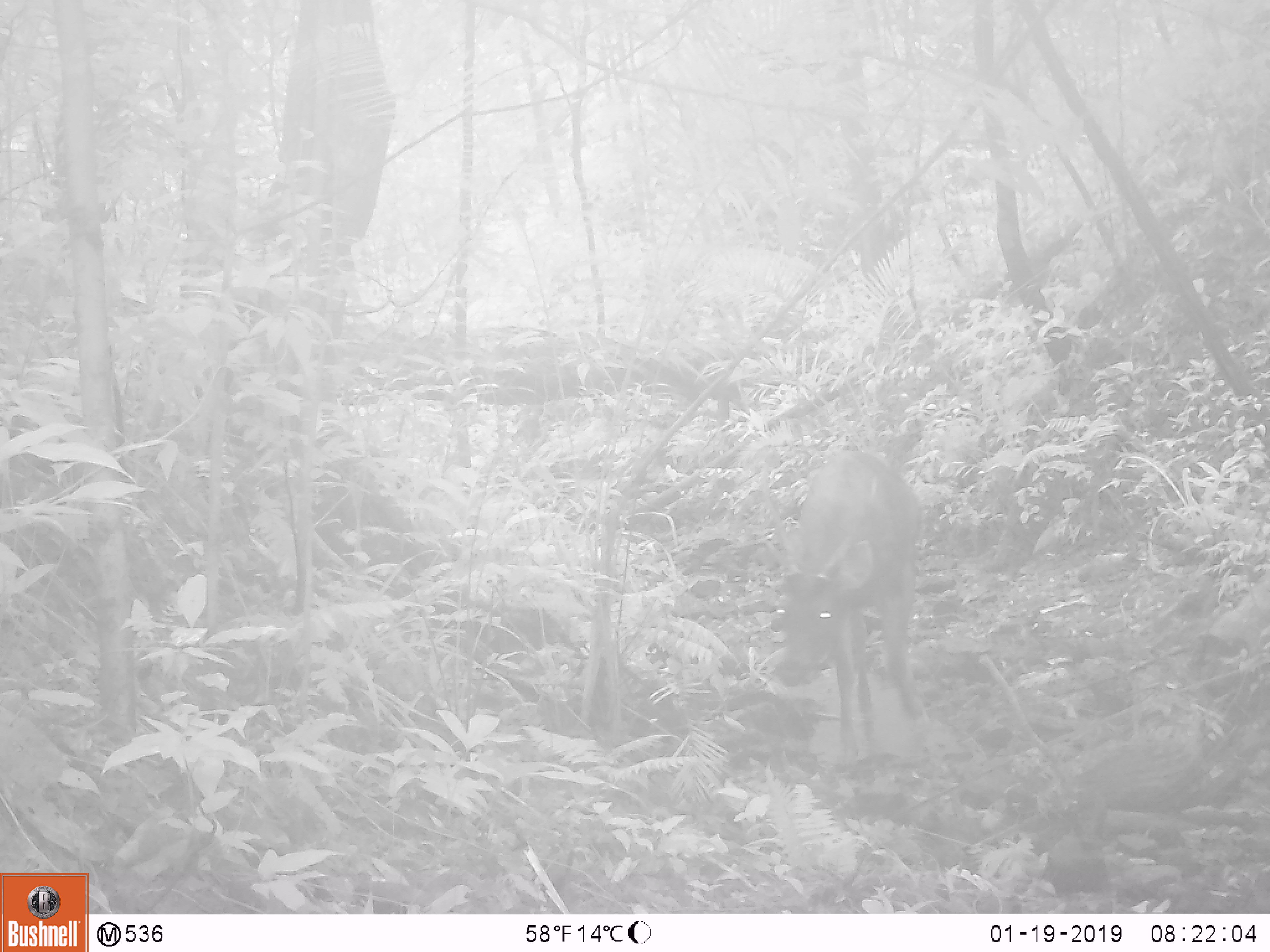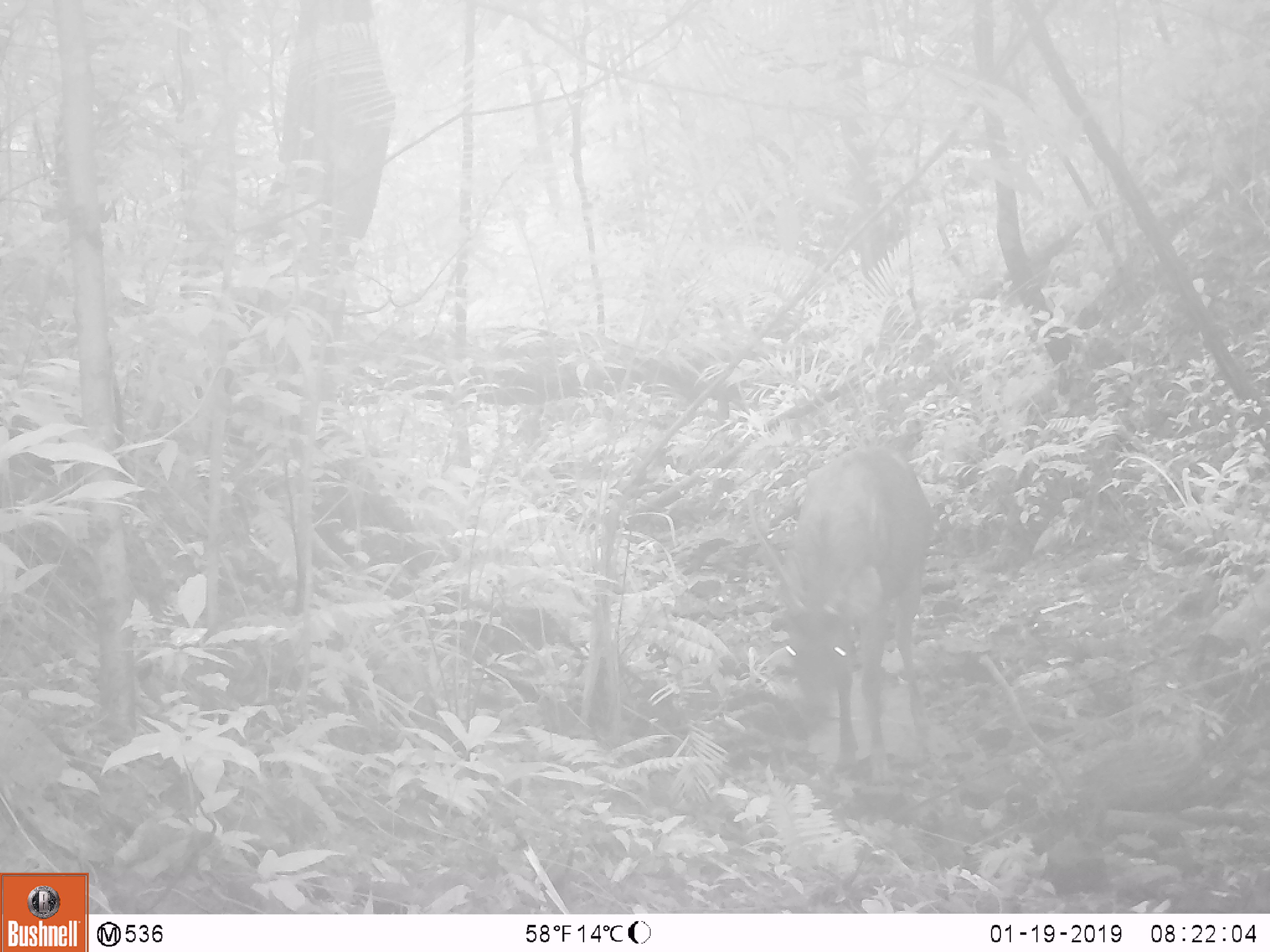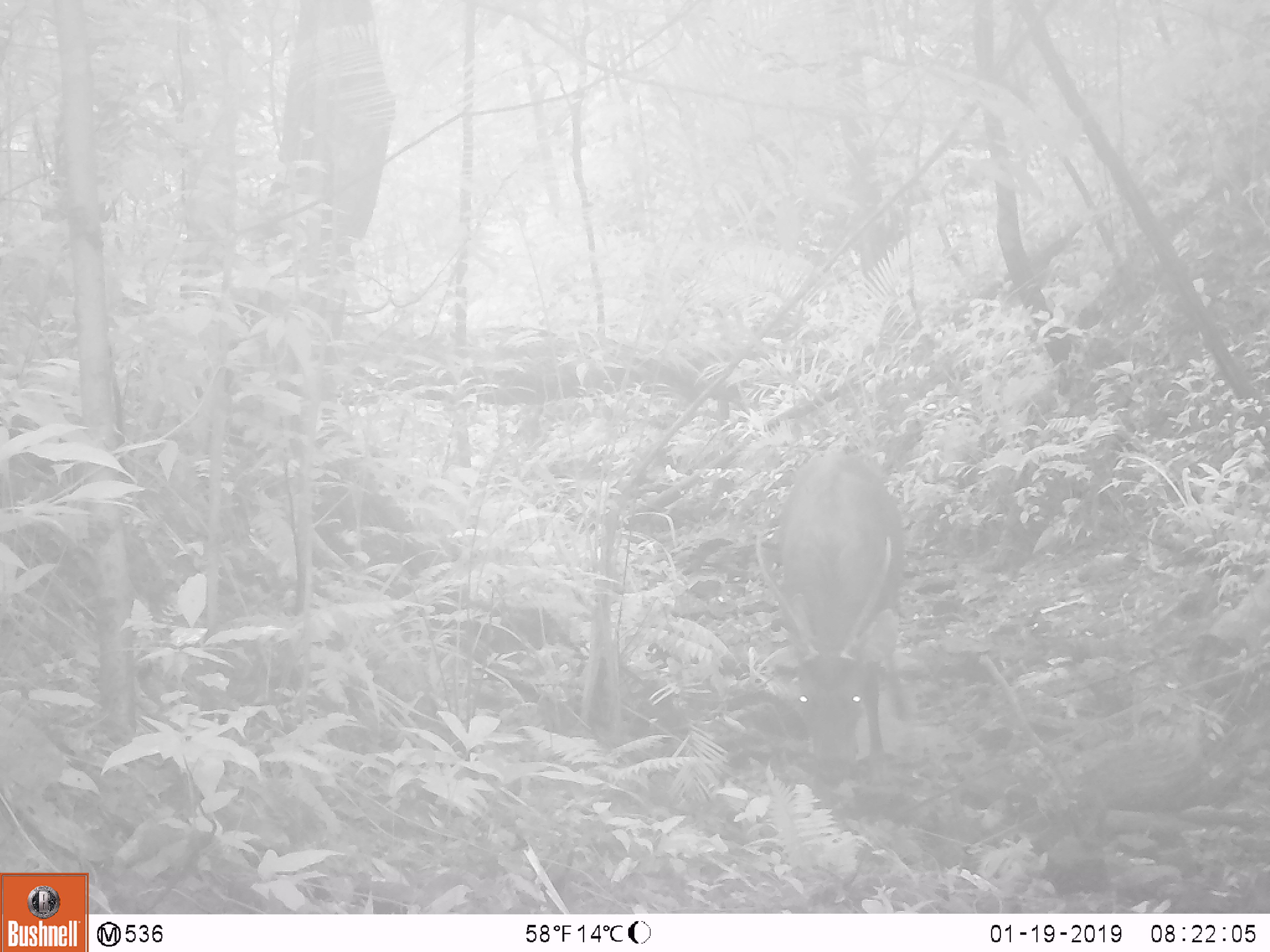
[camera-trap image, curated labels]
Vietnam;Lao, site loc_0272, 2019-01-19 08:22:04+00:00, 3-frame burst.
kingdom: Animalia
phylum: Chordata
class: Mammalia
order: Artiodactyla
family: Cervidae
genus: Rusa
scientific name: Rusa unicolor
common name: sambar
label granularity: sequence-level